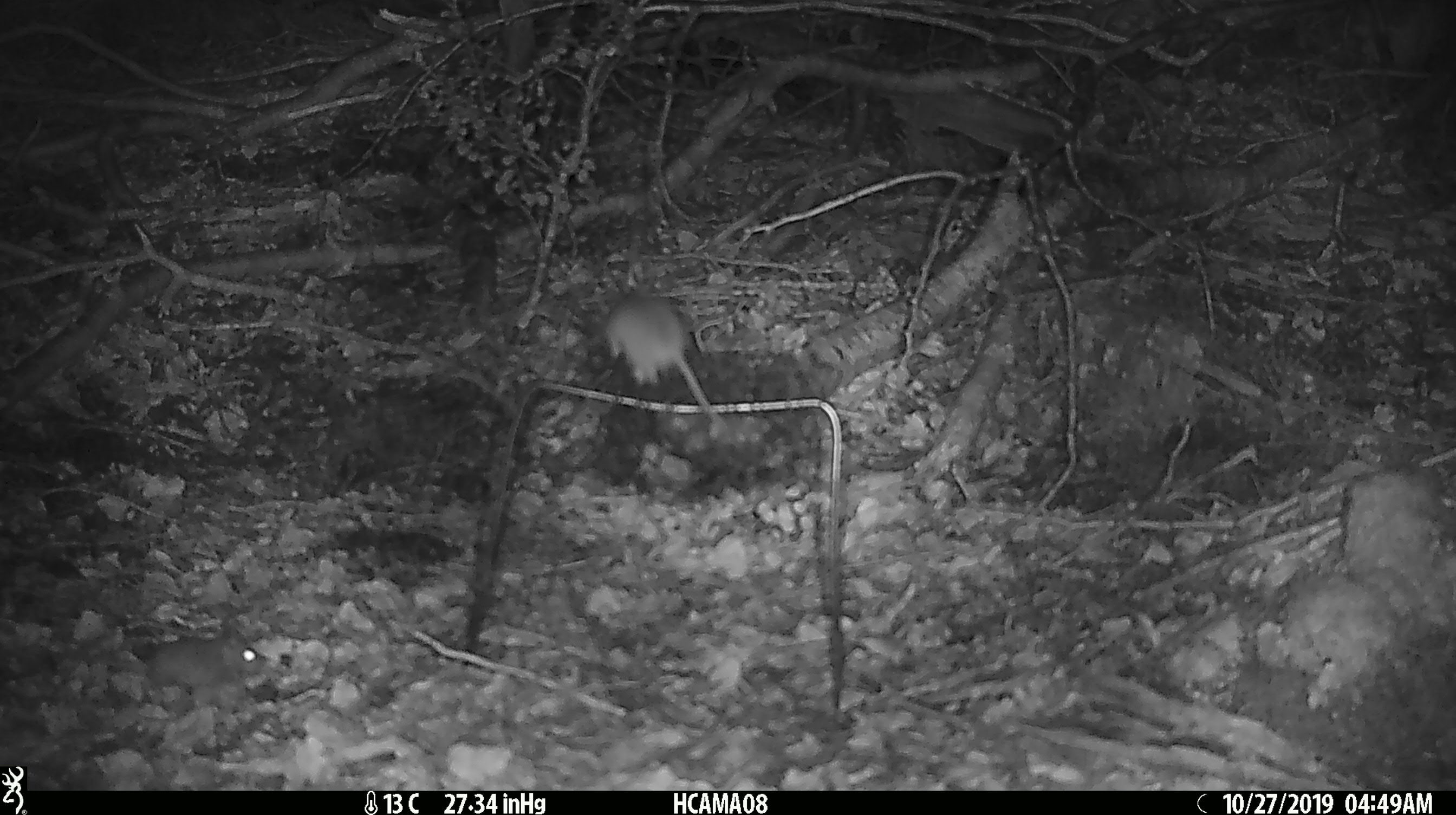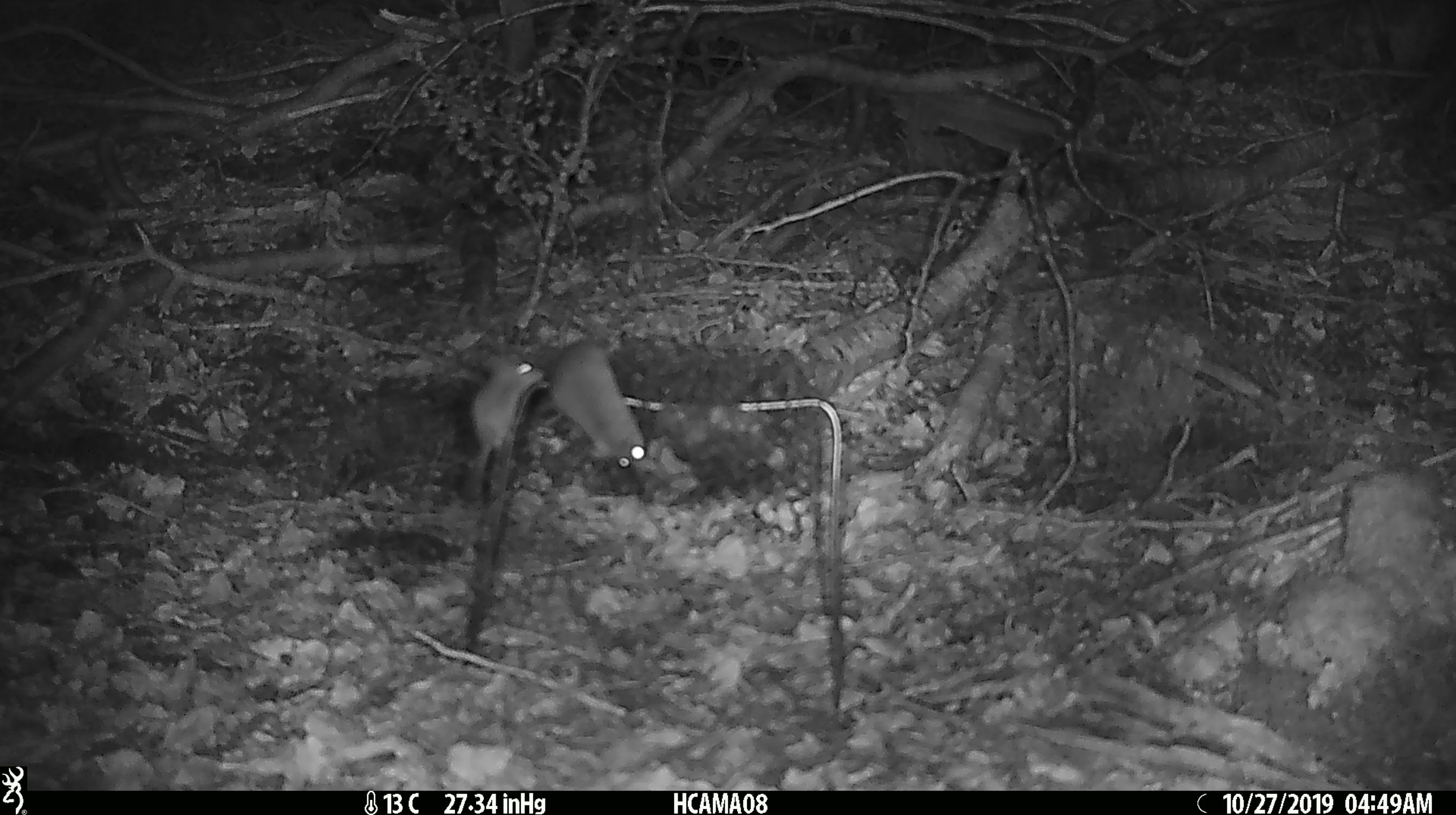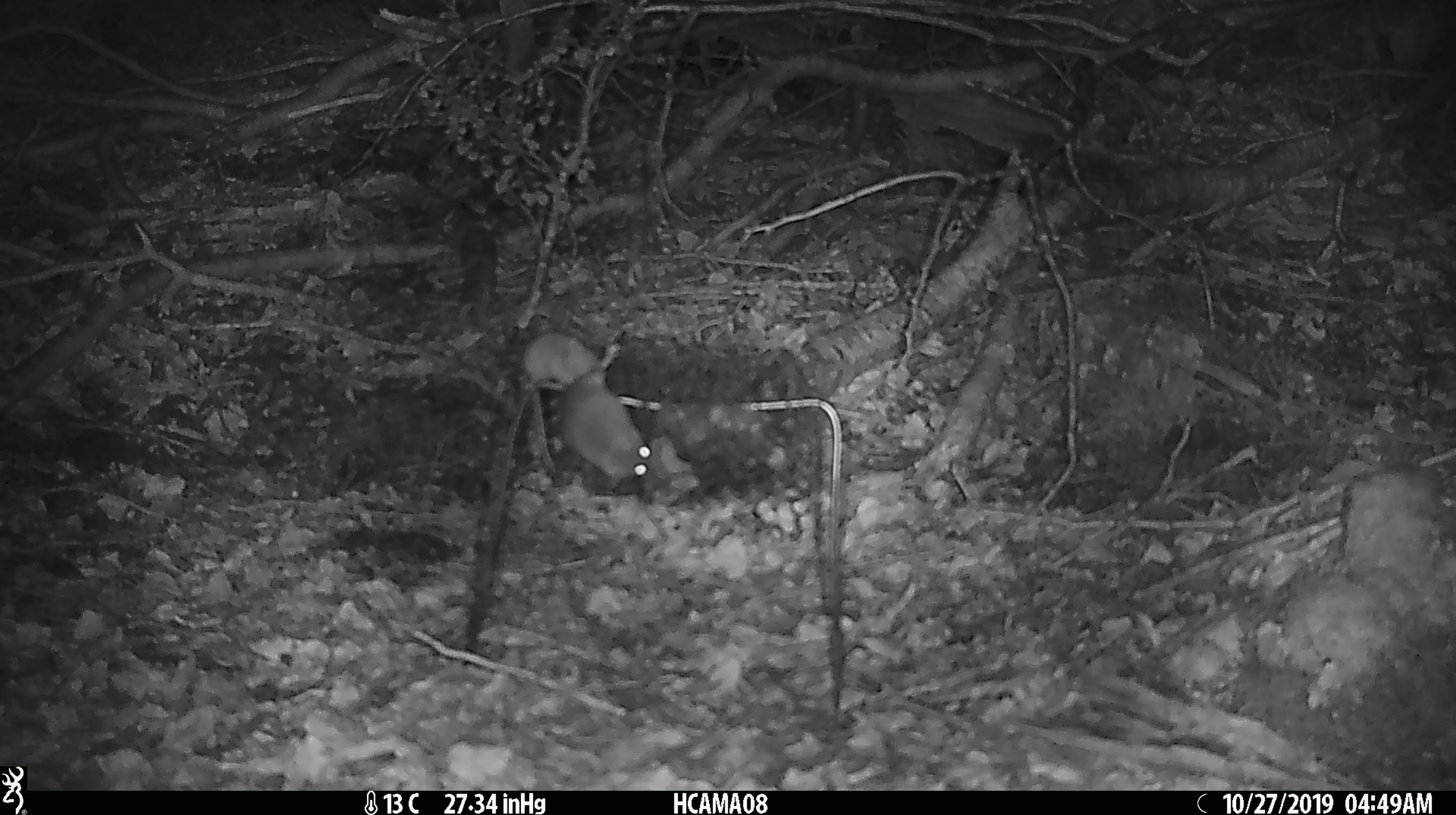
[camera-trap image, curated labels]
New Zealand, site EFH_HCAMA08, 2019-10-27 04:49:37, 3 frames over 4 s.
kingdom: Animalia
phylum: Chordata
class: Mammalia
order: Rodentia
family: Muridae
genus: Mus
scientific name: Mus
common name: mouse